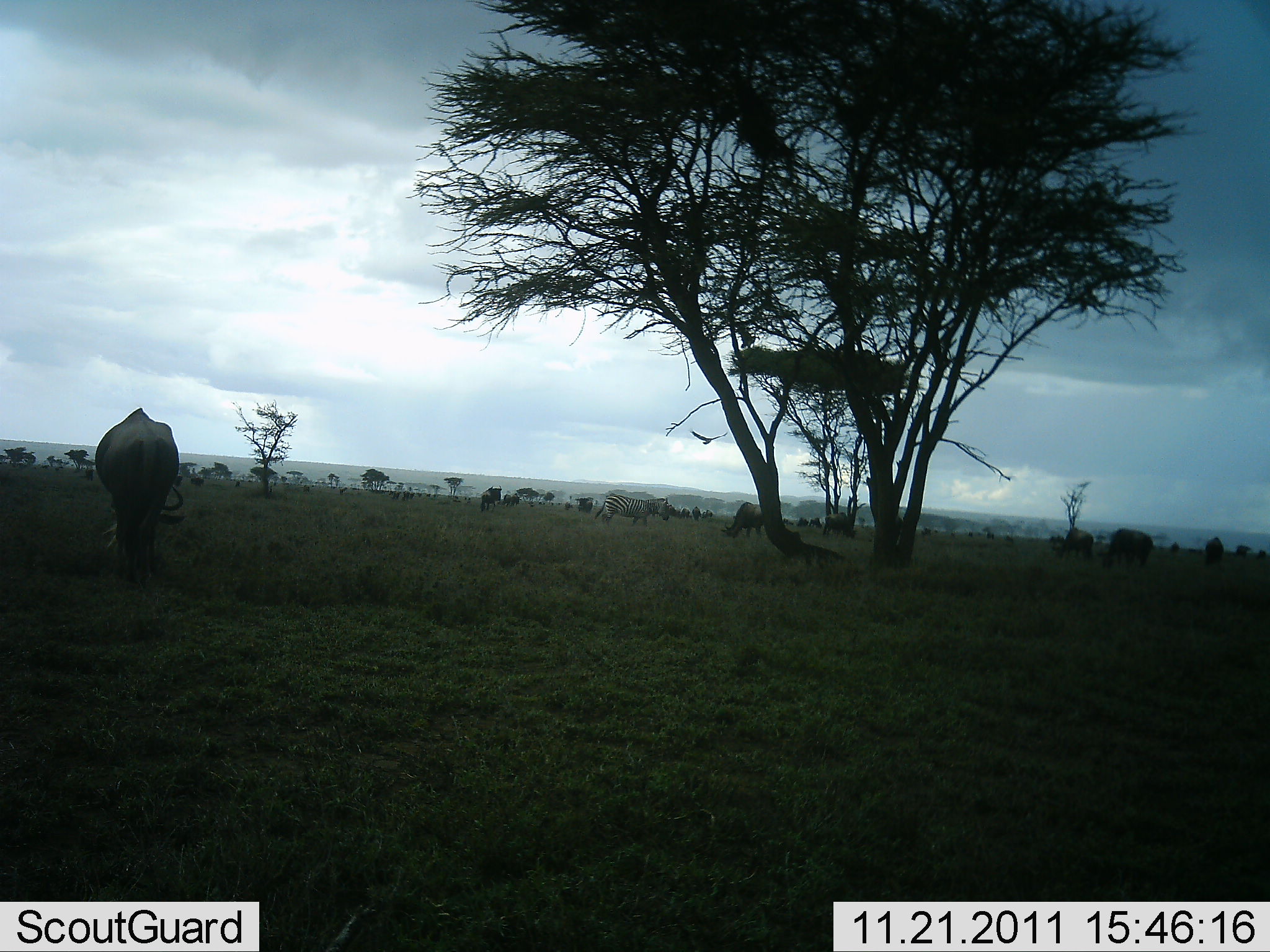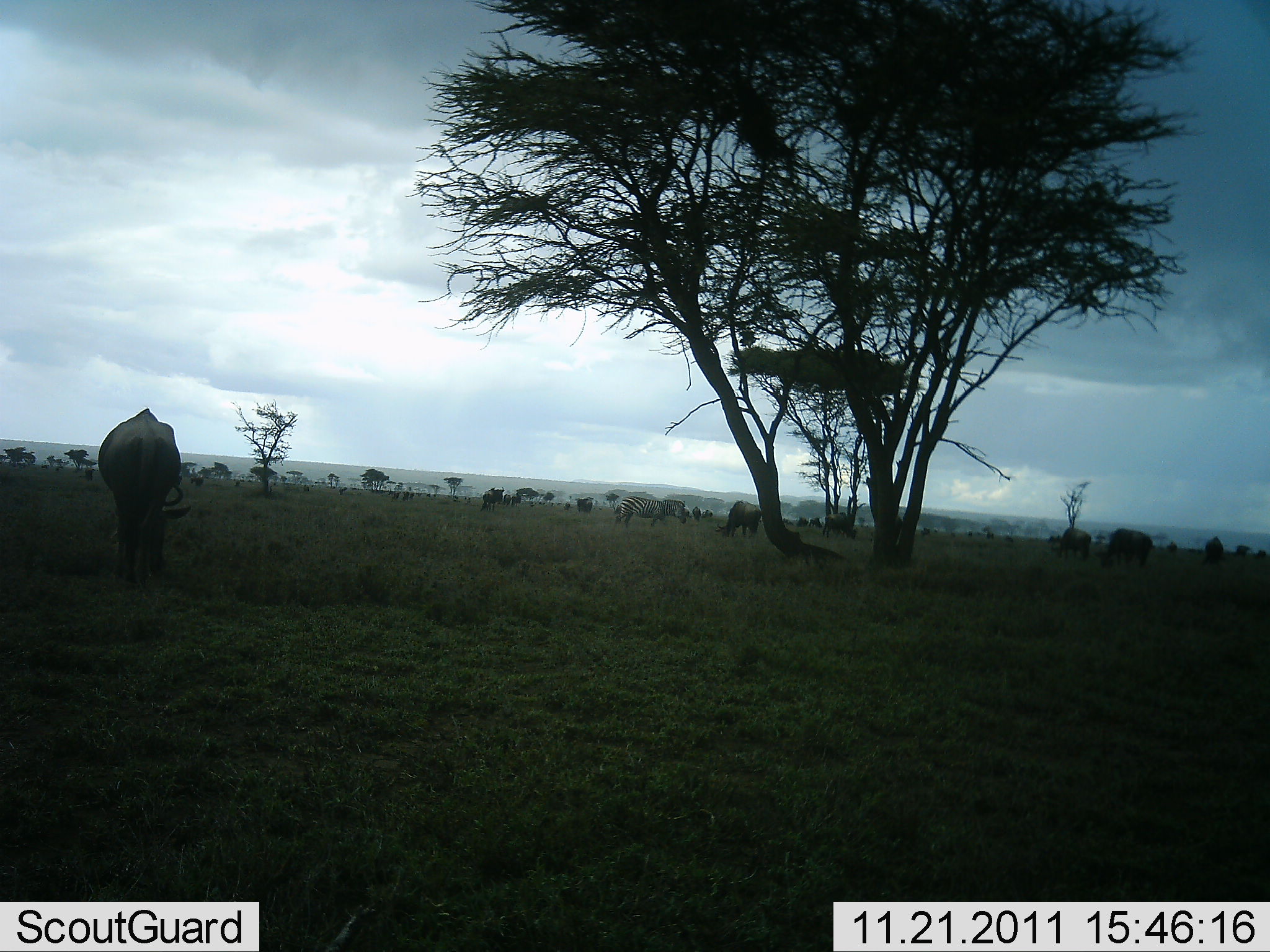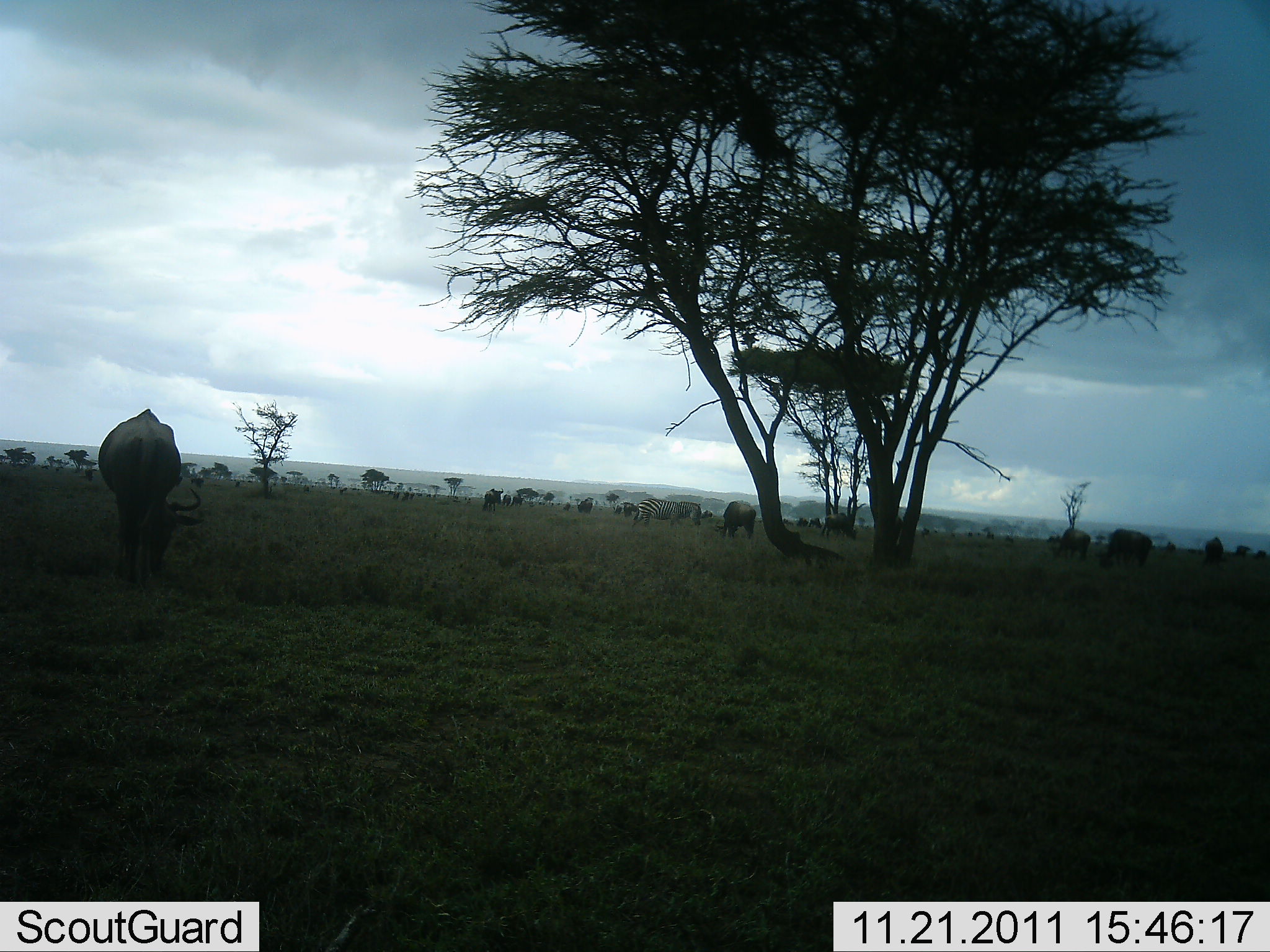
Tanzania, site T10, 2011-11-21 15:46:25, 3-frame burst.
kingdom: Animalia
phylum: Chordata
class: Mammalia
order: Artiodactyla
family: Bovidae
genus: Connochaetes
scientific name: Connochaetes taurinus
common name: blue wildebeest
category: wildebeest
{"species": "wildebeest (blue wildebeest) (Connochaetes taurinus)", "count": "8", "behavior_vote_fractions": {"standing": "36%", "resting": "8%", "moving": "24%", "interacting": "4%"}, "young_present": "0%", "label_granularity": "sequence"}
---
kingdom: Animalia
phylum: Chordata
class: Mammalia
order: Perissodactyla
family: Equidae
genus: Equus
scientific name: Equus quagga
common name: plains zebra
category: zebra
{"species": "zebra (plains zebra) (Equus quagga)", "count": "1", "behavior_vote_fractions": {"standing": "32%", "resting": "0%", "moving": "55%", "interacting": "0%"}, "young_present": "0%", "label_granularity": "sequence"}